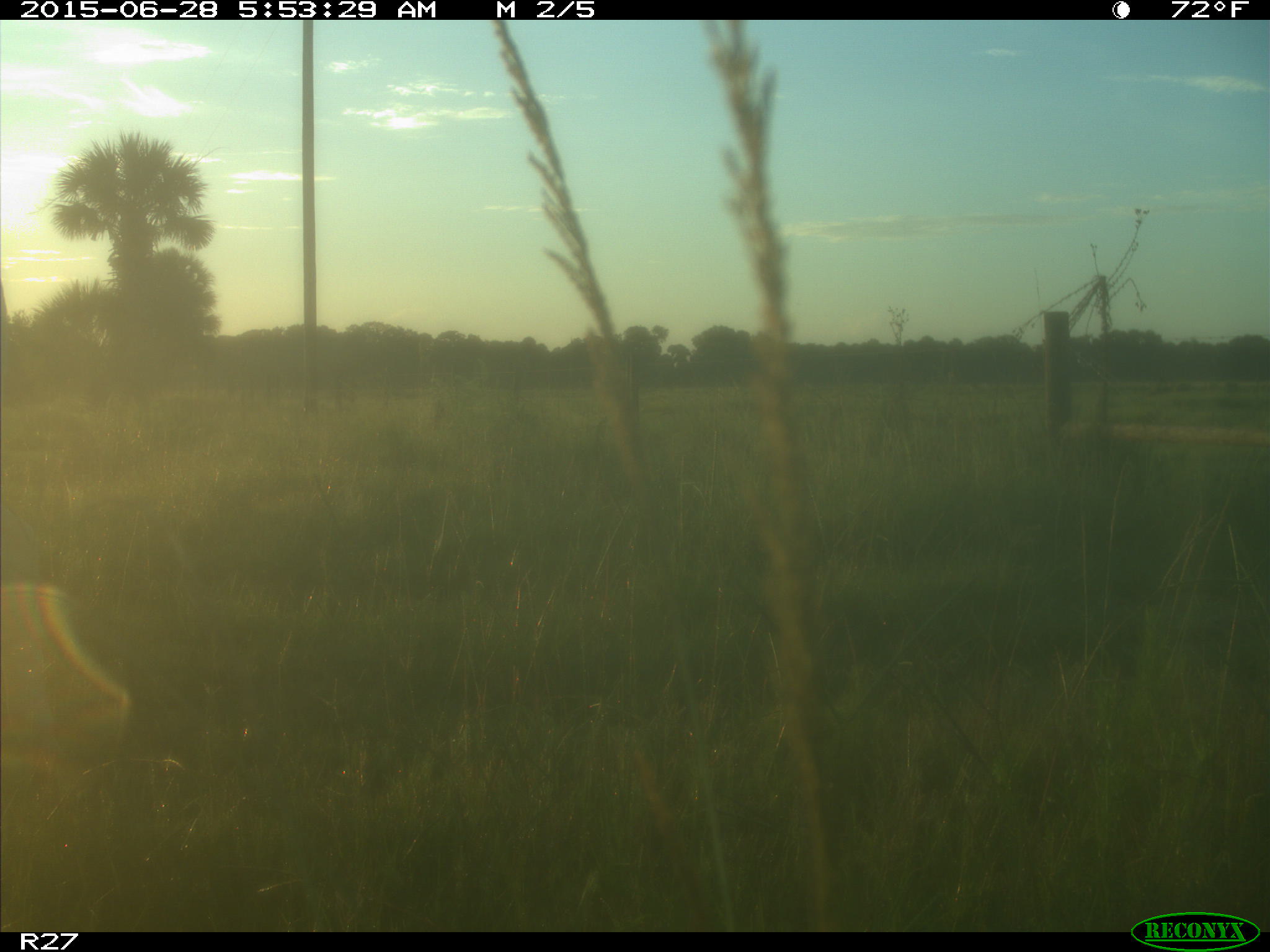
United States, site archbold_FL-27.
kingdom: Animalia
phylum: Chordata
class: Mammalia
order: Artiodactyla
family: Bovidae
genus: Bos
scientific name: Bos taurus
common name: domestic cow